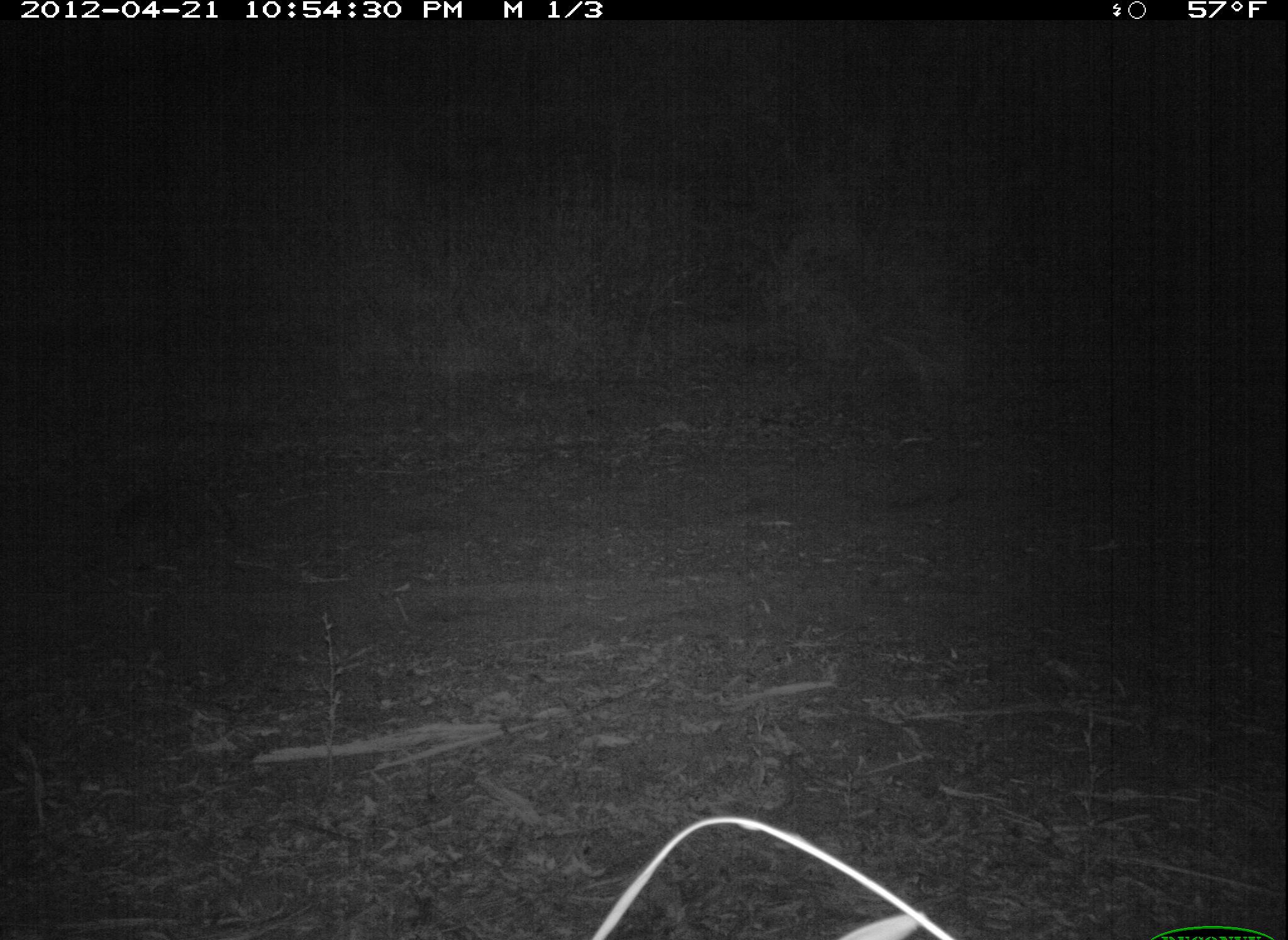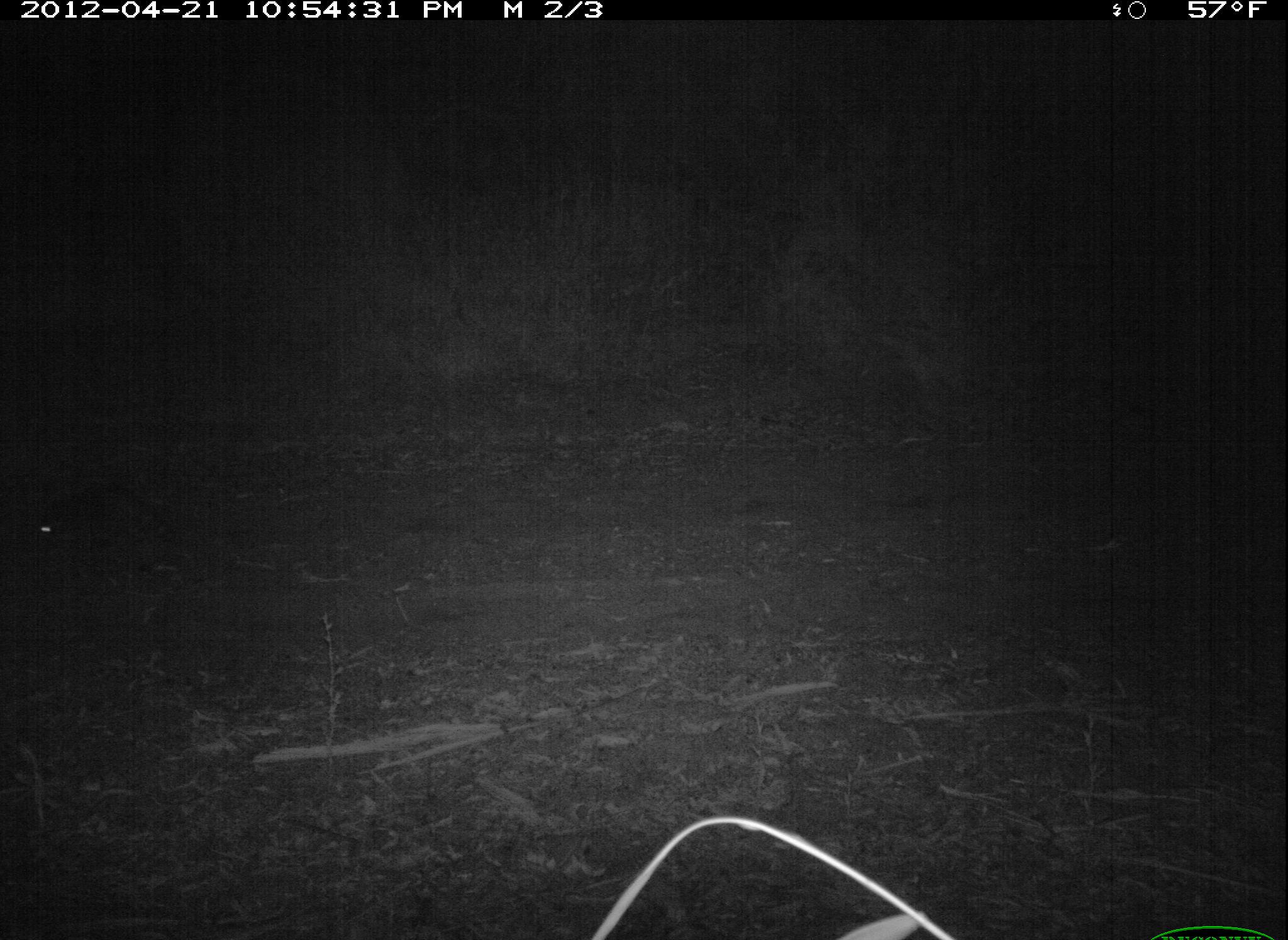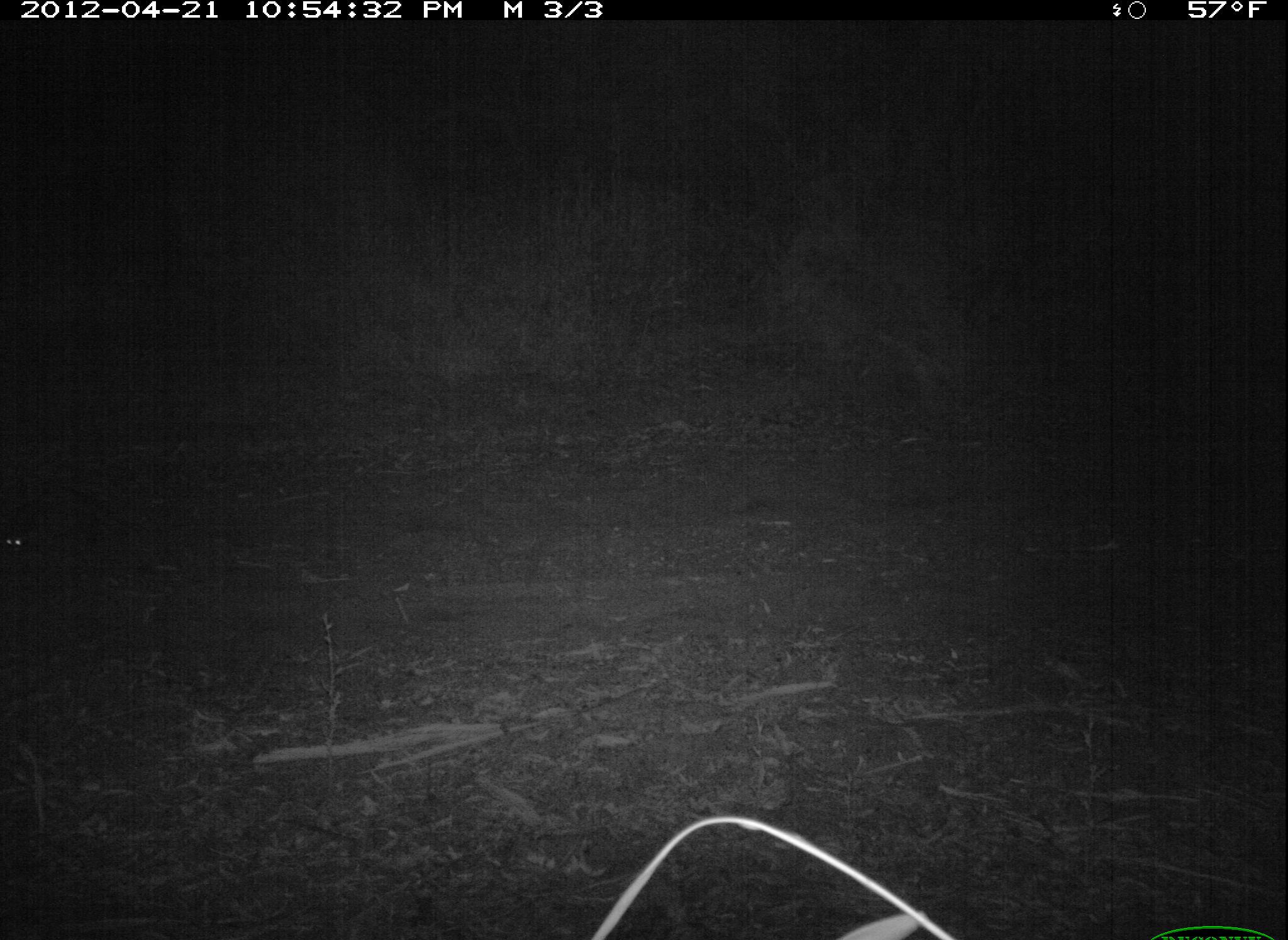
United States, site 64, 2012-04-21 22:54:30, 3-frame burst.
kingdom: Animalia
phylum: Chordata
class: Mammalia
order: Carnivora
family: Procyonidae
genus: Procyon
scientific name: Procyon lotor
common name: raccoon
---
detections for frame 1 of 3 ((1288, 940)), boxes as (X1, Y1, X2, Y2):
raccoon: (93, 477, 244, 576)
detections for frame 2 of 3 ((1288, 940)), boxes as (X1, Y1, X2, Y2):
raccoon: (25, 487, 191, 567)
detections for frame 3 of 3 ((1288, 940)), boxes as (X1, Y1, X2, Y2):
raccoon: (2, 513, 132, 581)